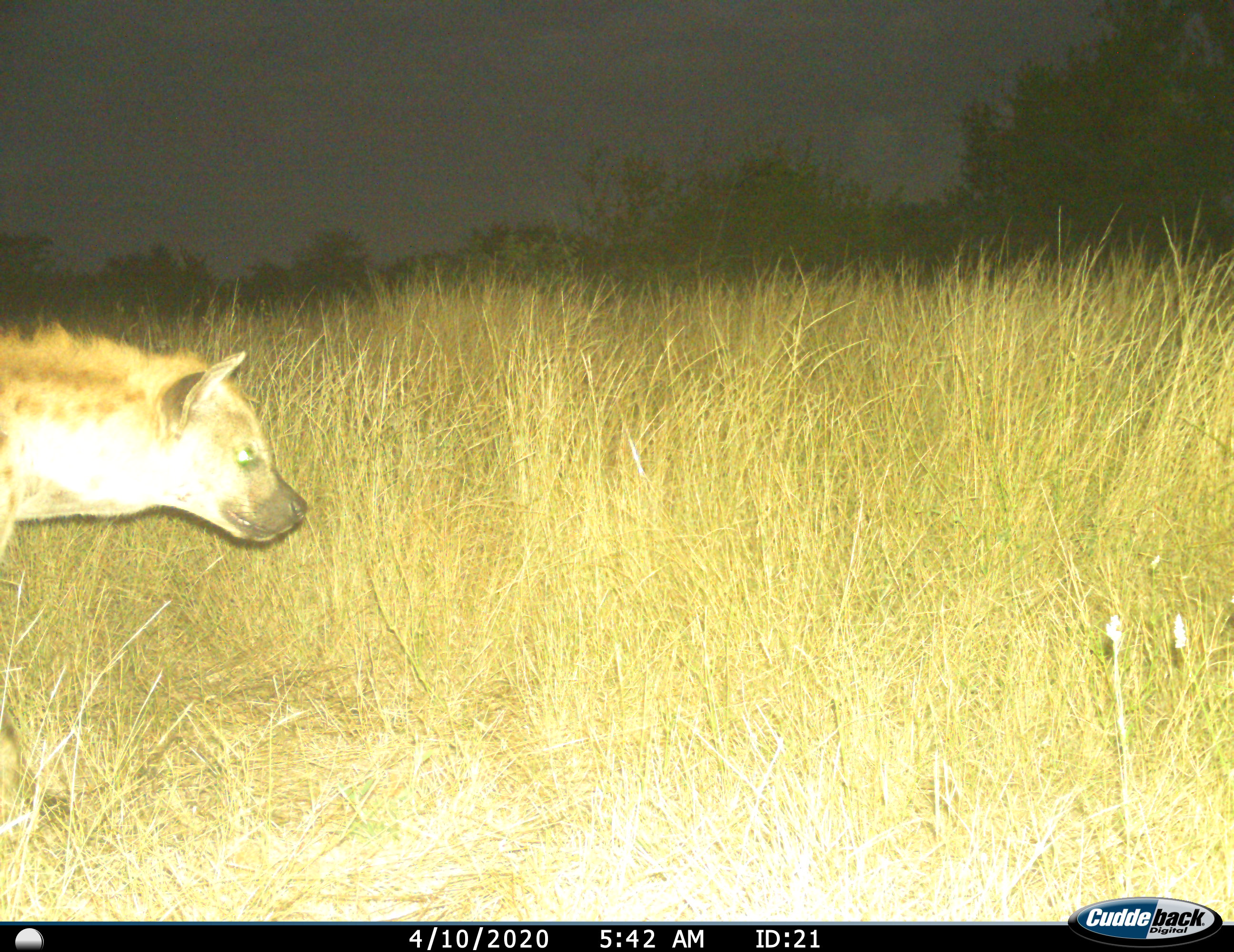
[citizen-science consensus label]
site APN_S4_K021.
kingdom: Animalia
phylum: Chordata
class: Mammalia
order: Carnivora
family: Hyaenidae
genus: Crocuta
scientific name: Crocuta crocuta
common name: spotted hyena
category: hyenaspotted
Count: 1.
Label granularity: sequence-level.